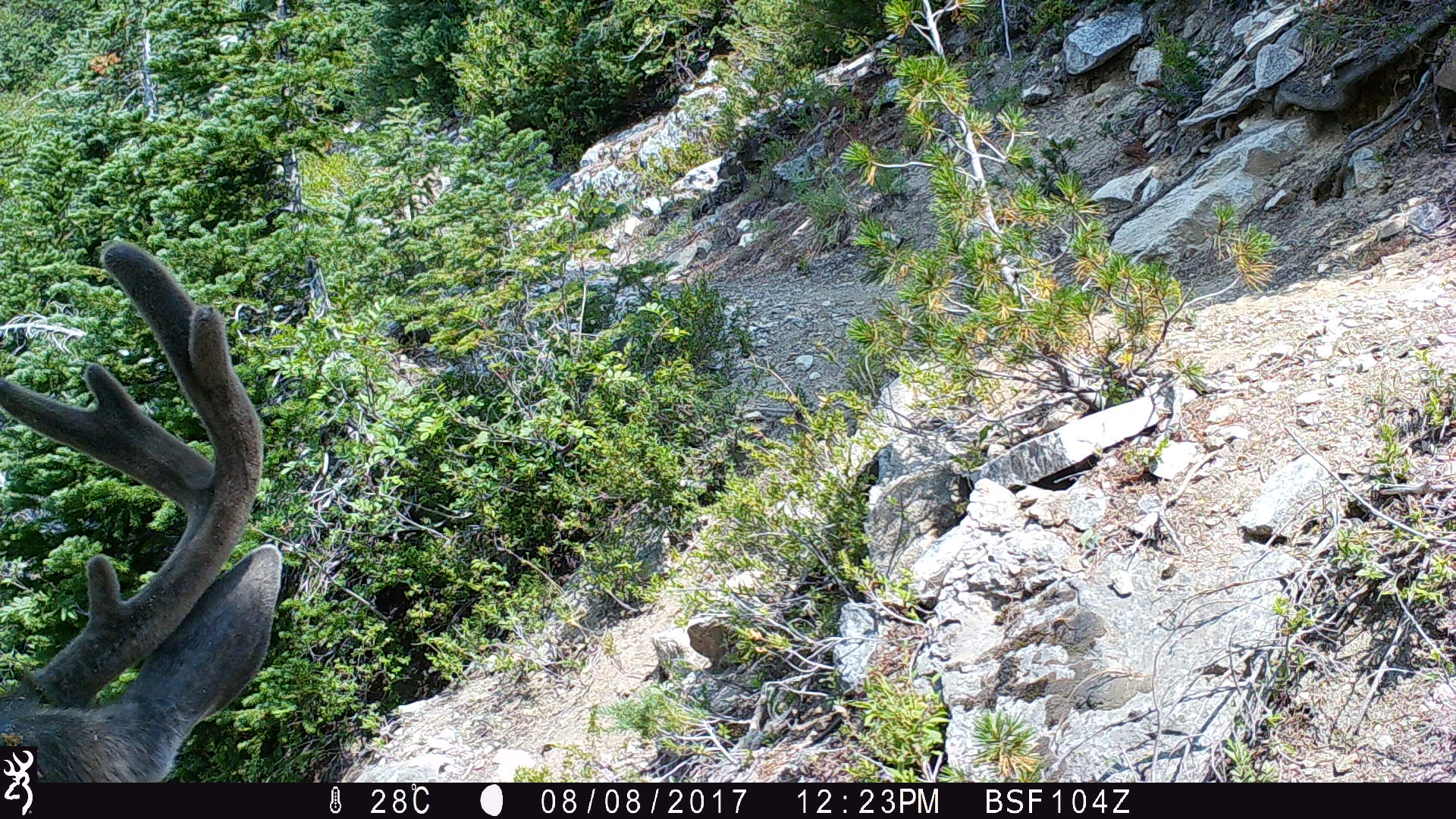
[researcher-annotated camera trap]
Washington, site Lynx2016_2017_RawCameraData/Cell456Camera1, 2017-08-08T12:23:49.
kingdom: Animalia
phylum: Chordata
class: Mammalia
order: Artiodactyla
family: Cervidae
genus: Odocoileus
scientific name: Odocoileus hemionus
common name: mule deer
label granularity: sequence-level